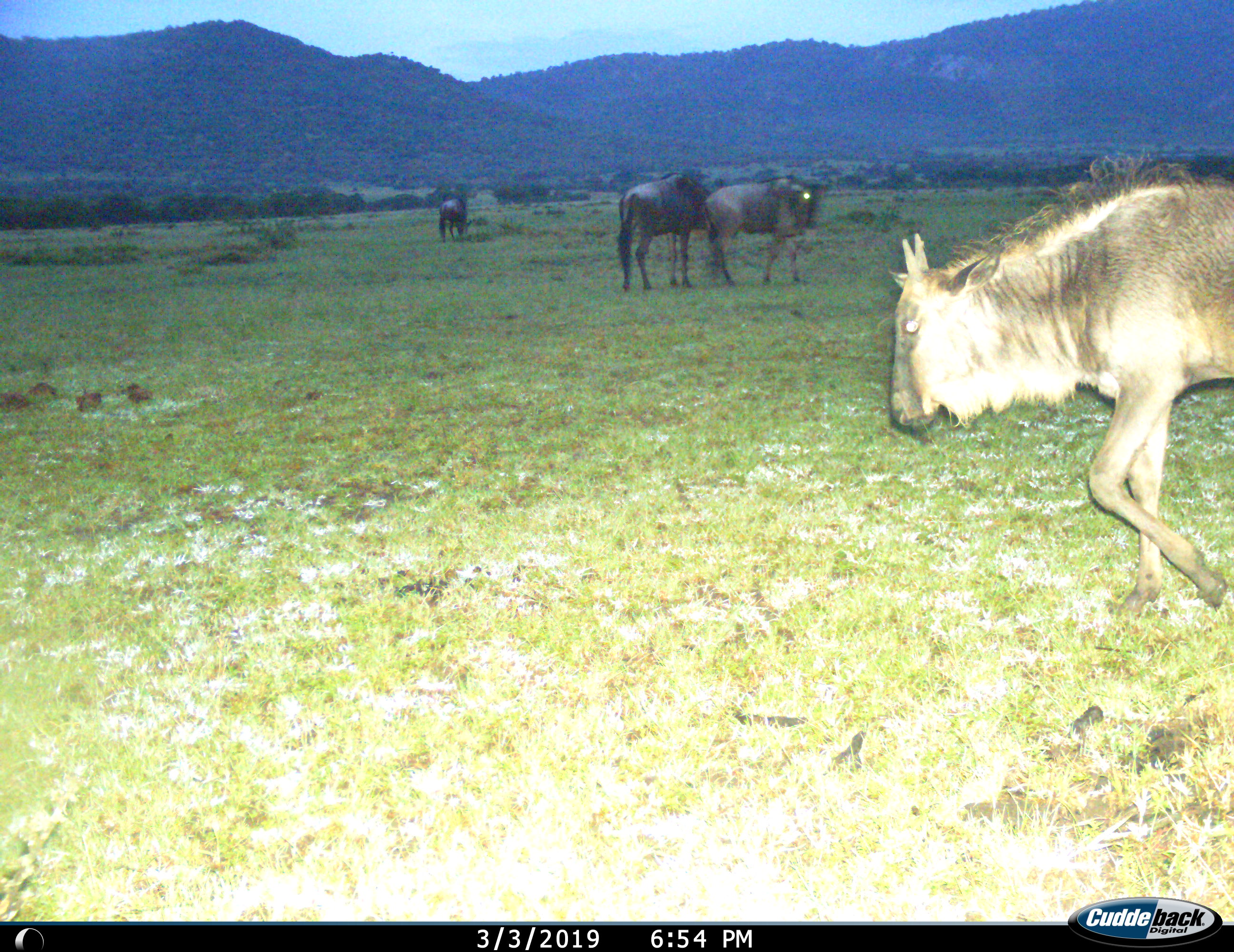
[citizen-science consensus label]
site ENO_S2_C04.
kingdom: Animalia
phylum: Chordata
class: Mammalia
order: Artiodactyla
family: Bovidae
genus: Connochaetes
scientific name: Connochaetes taurinus taurinus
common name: blue wildebeest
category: wildebeestblue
Wildebeestblue (blue wildebeest) (Connochaetes taurinus taurinus), count 4. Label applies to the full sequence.